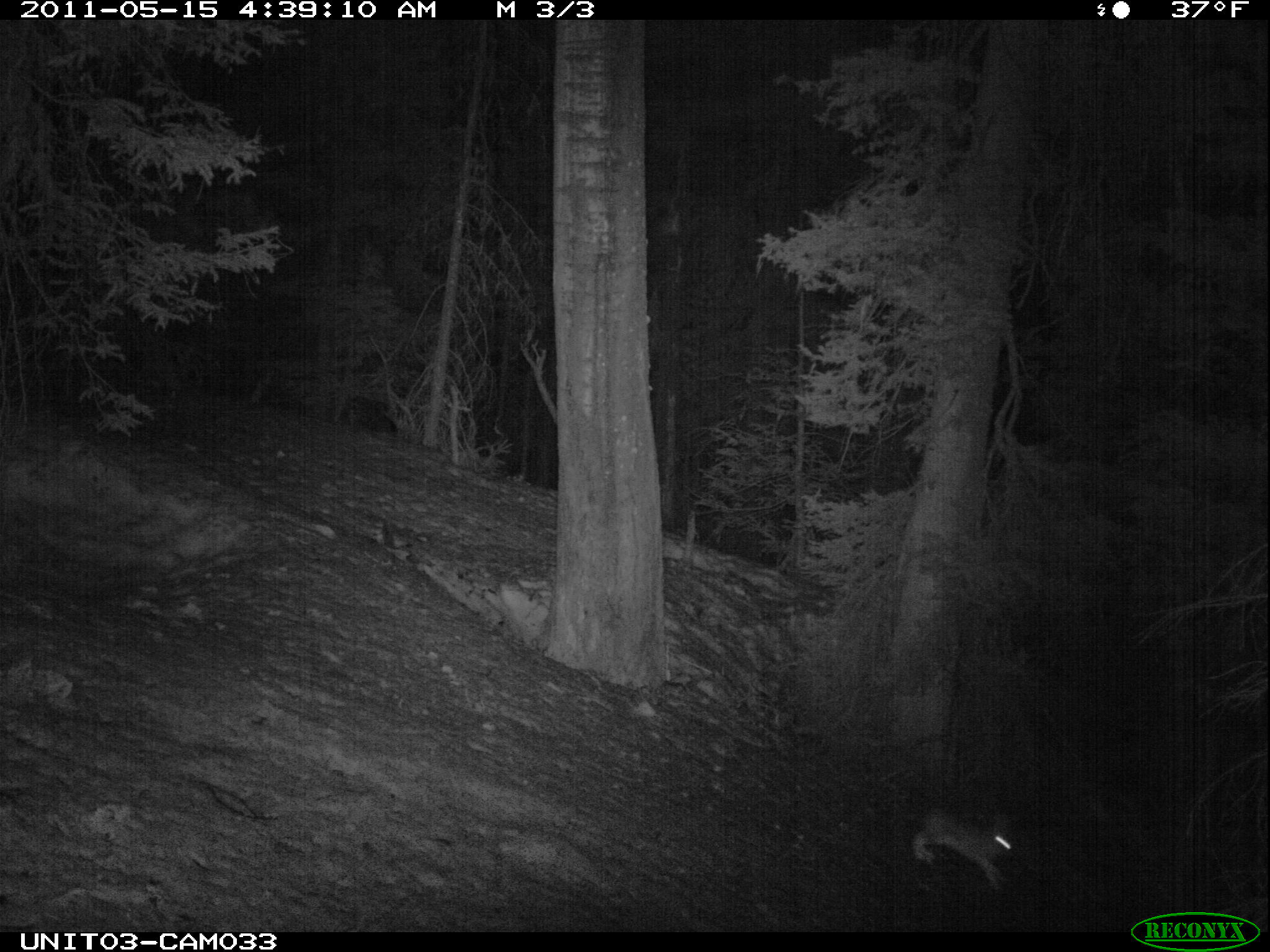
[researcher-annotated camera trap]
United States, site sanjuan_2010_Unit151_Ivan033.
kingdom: Animalia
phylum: Chordata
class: Mammalia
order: Lagomorpha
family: Leporidae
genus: Lepus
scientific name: Lepus americanus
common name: snowshoe hare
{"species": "Lepus americanus (snowshoe hare)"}